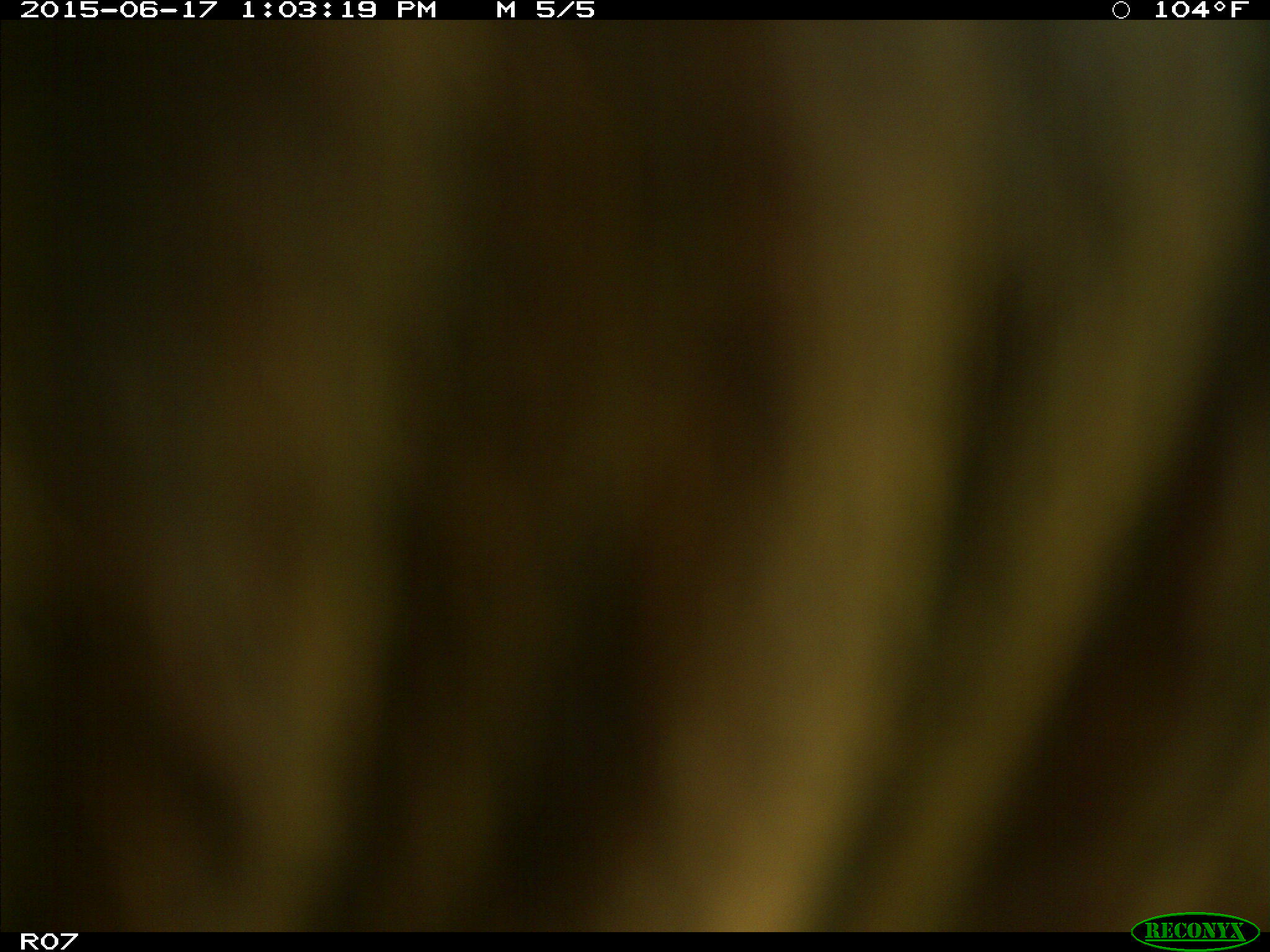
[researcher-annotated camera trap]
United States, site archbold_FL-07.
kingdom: Animalia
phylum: Chordata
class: Mammalia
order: Artiodactyla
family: Bovidae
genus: Bos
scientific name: Bos taurus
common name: domestic cow